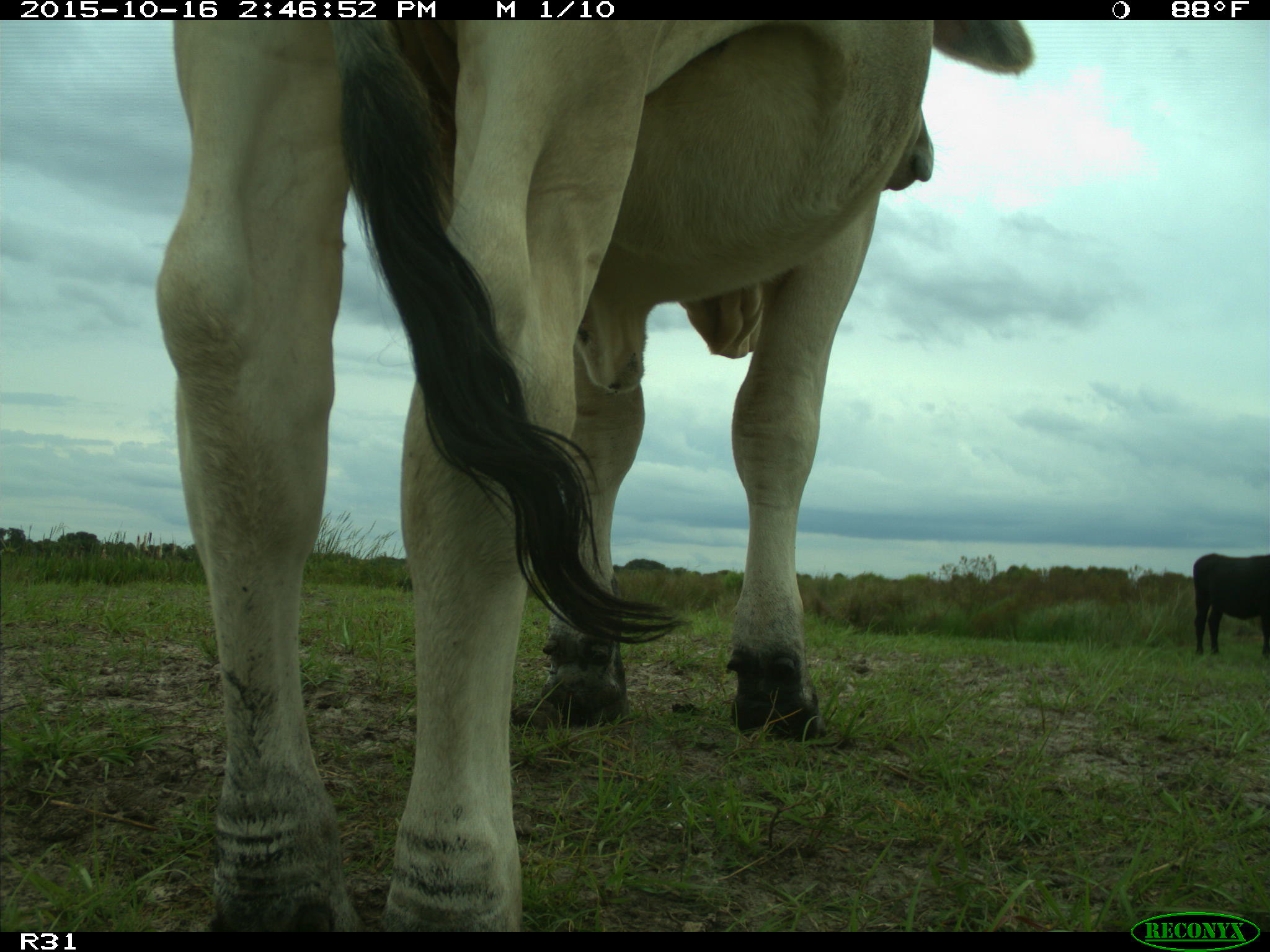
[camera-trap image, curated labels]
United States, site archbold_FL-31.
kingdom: Animalia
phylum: Chordata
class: Mammalia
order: Artiodactyla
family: Bovidae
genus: Bos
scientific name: Bos taurus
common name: domestic cow